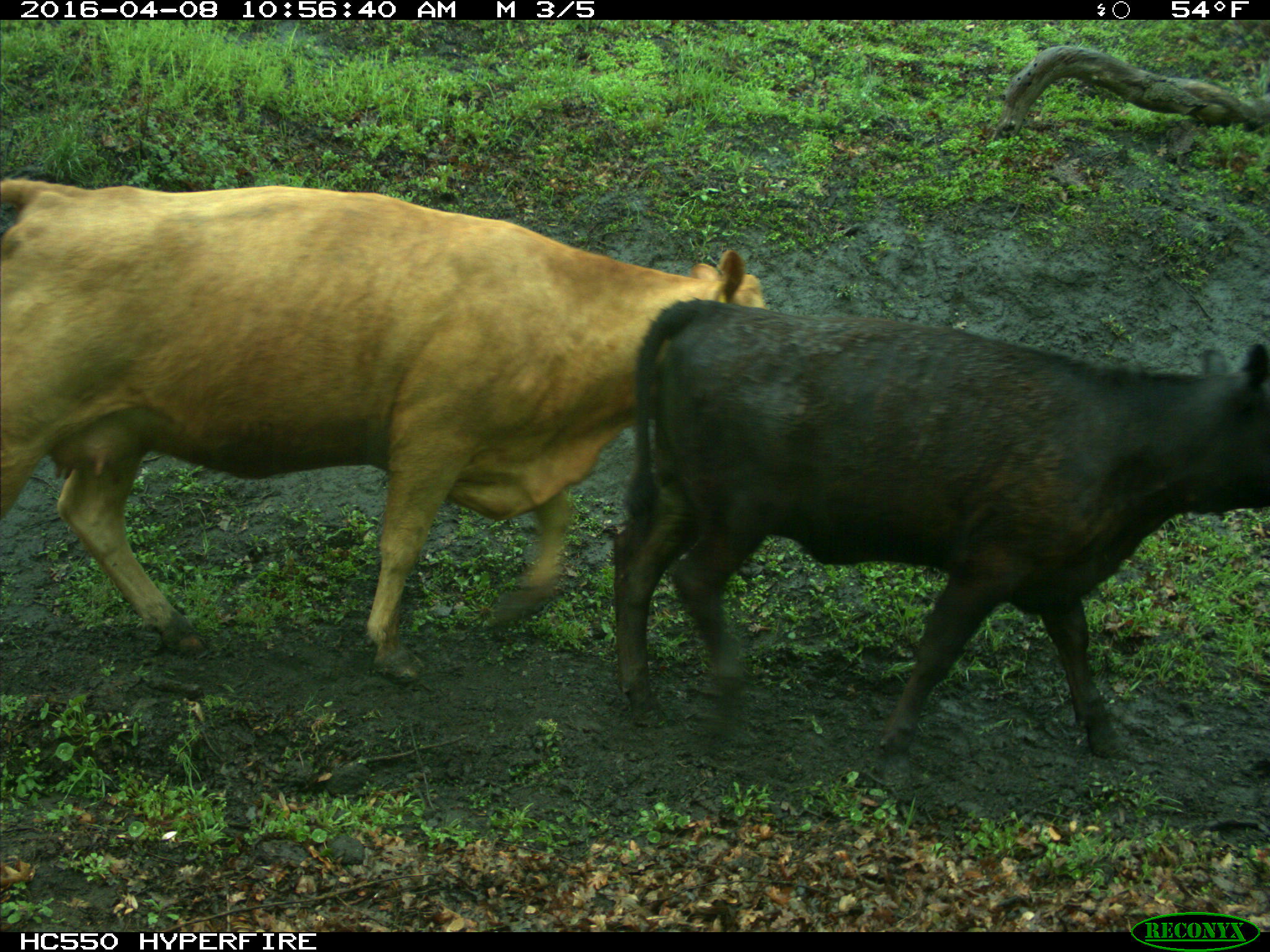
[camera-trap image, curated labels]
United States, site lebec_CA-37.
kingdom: Animalia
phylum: Chordata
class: Mammalia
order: Artiodactyla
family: Bovidae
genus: Bos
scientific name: Bos taurus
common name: domestic cow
Bos taurus (domestic cow).